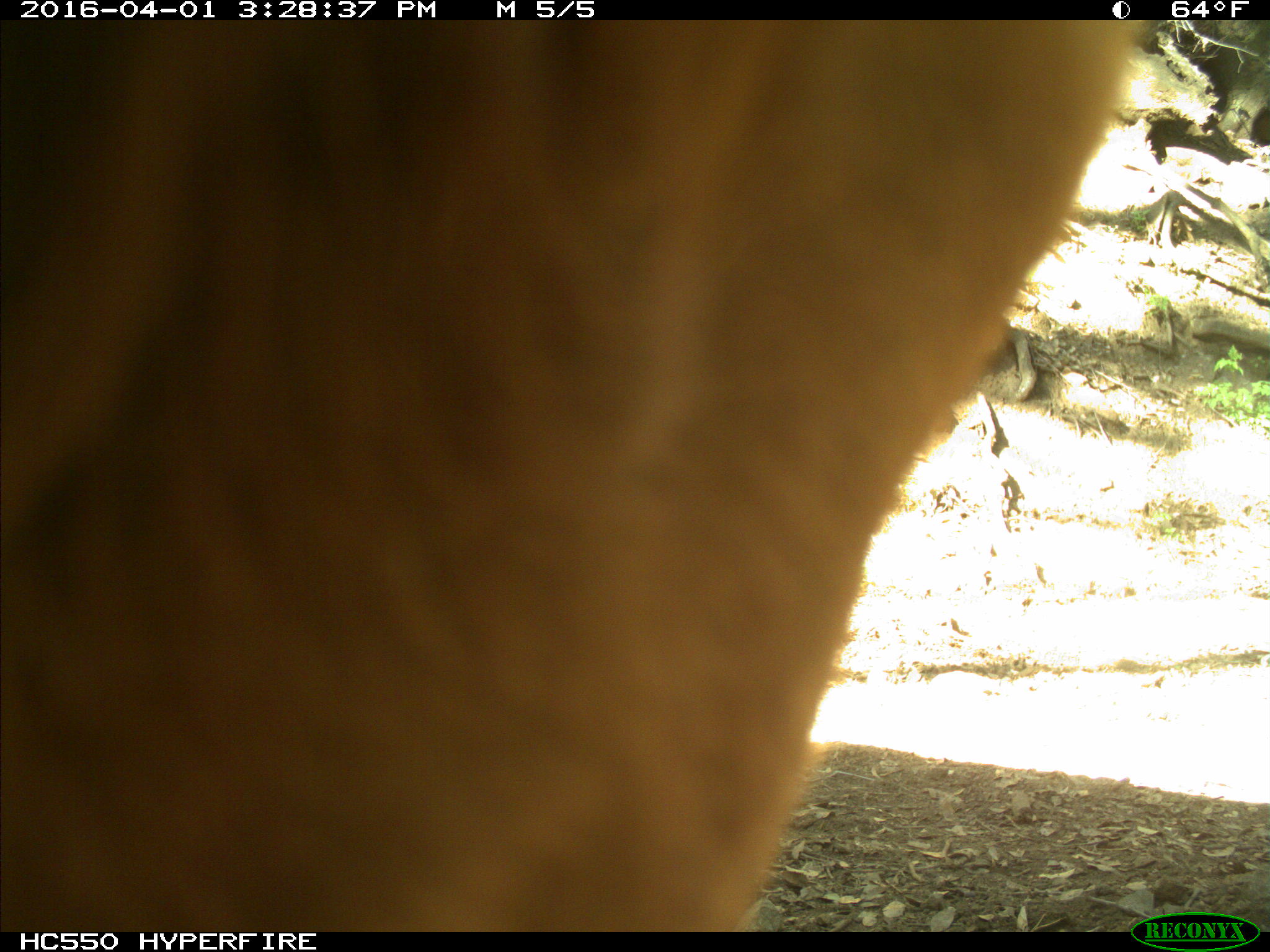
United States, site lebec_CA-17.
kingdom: Animalia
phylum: Chordata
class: Mammalia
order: Artiodactyla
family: Bovidae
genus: Bos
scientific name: Bos taurus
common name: domestic cow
Bos taurus (domestic cow).